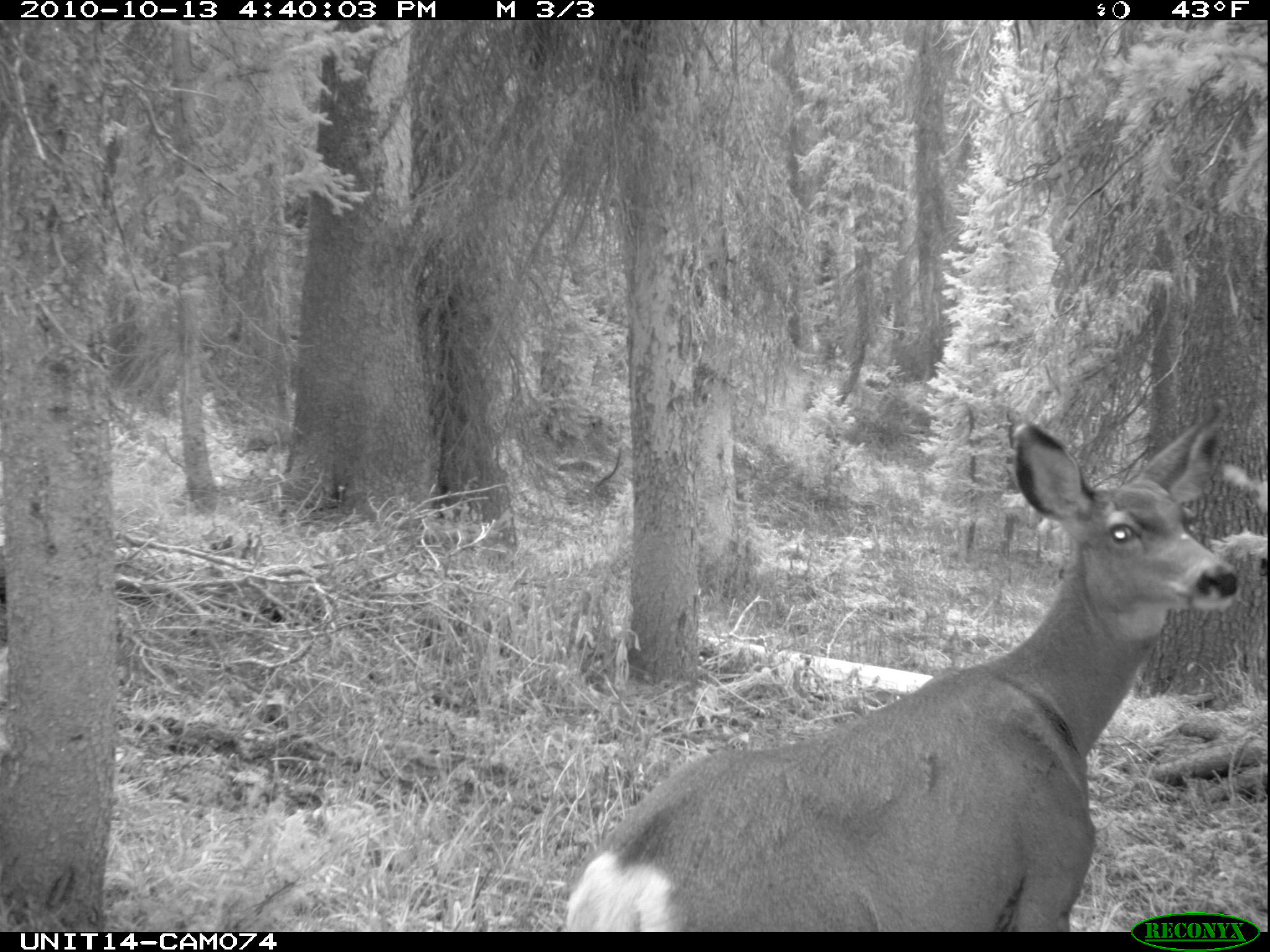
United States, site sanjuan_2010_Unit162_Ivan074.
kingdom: Animalia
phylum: Chordata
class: Mammalia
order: Artiodactyla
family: Cervidae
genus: Odocoileus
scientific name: Odocoileus hemionus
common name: mule deer